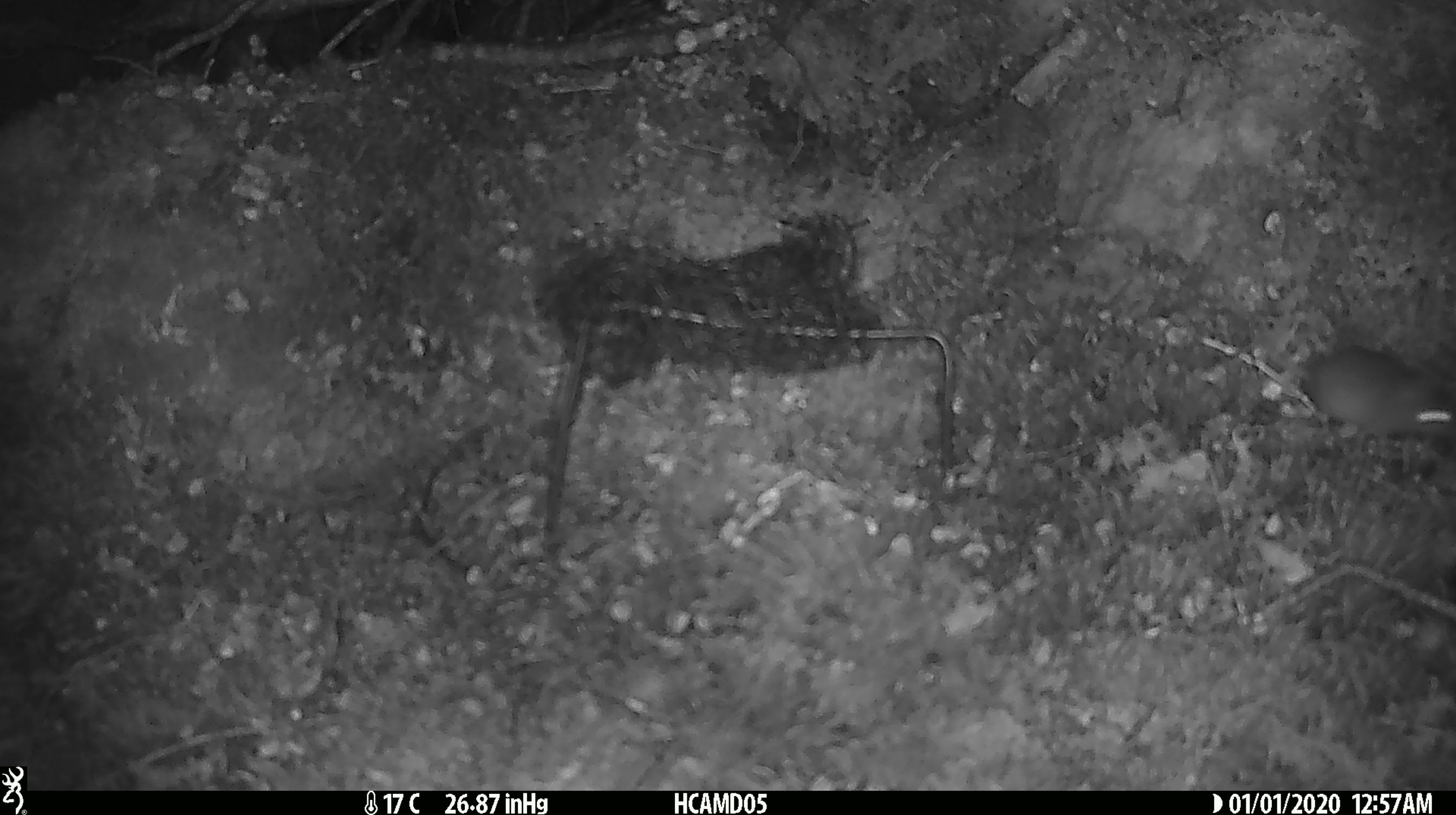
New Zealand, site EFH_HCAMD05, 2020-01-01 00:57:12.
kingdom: Animalia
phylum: Chordata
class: Mammalia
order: Rodentia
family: Muridae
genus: Mus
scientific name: Mus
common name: mouse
Mouse (Mus).